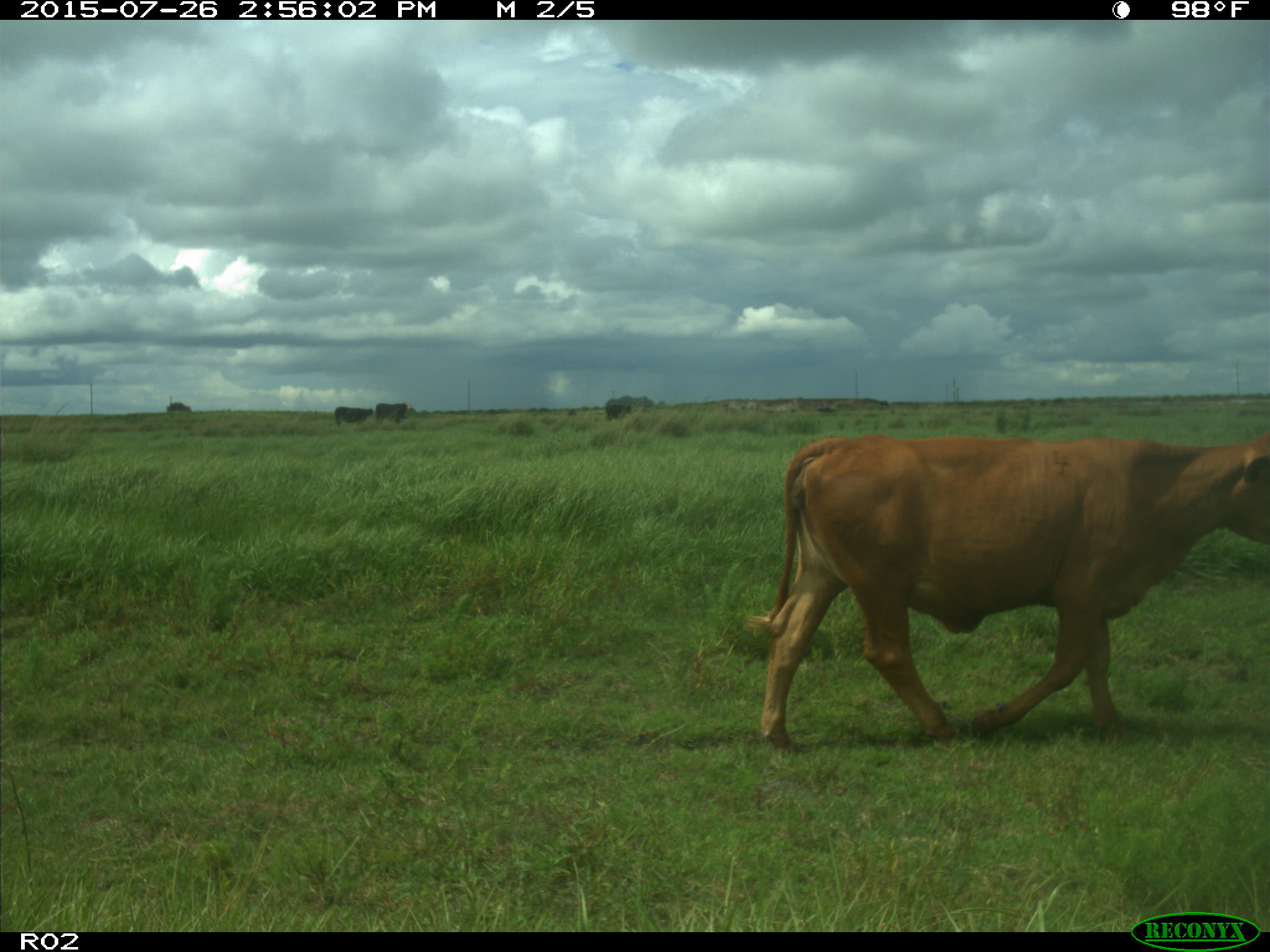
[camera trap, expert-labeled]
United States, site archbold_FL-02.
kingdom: Animalia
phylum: Chordata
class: Mammalia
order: Artiodactyla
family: Bovidae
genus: Bos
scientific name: Bos taurus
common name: domestic cow